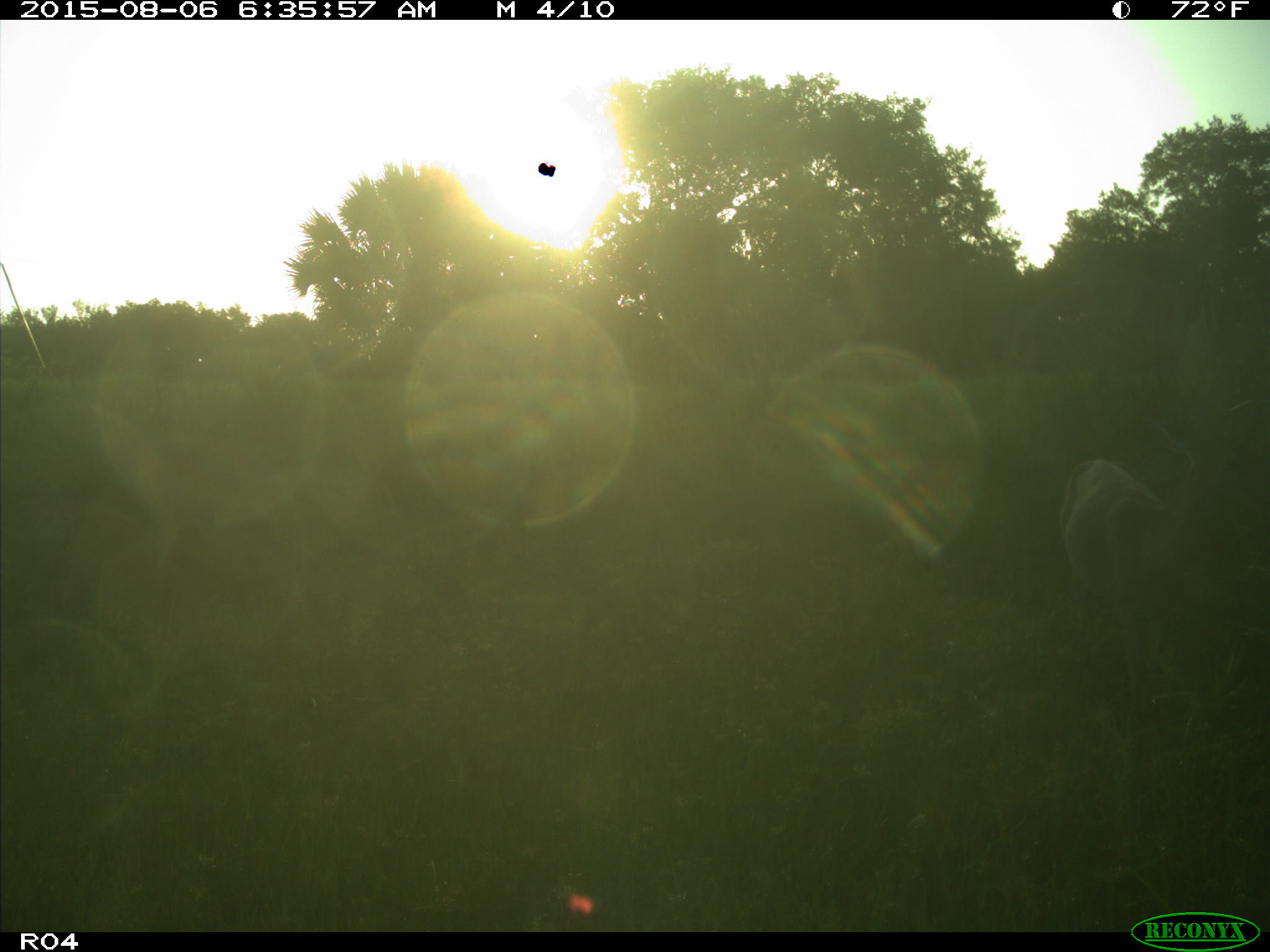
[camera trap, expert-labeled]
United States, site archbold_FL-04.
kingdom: Animalia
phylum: Chordata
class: Mammalia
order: Artiodactyla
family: Cervidae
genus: Odocoileus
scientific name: Odocoileus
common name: deer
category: unidentified deer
Unidentified deer (deer) (Odocoileus).